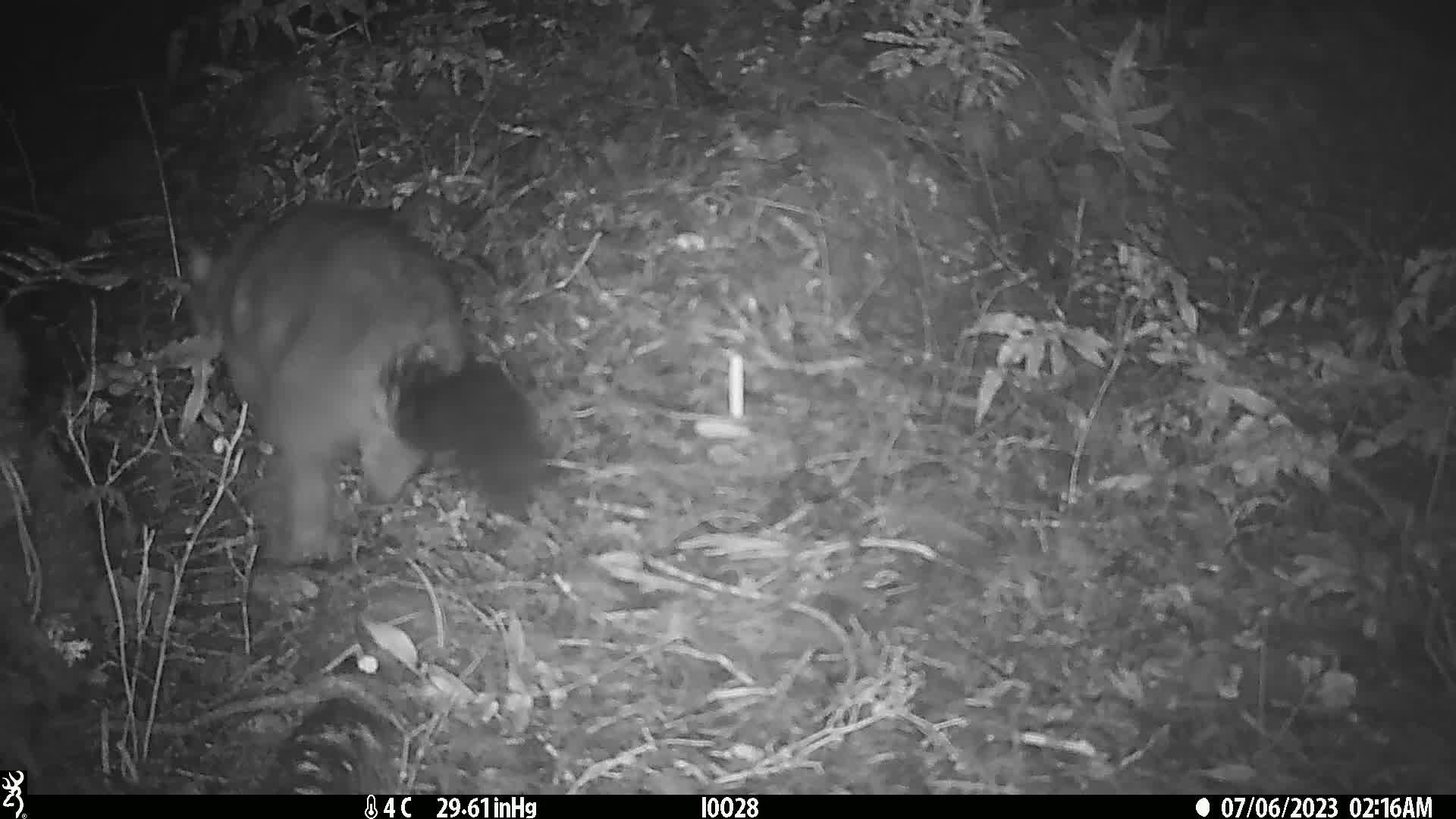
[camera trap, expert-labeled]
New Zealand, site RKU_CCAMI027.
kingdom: Animalia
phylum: Chordata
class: Mammalia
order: Diprotodontia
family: Phalangeridae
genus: Trichosurus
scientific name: Trichosurus vulpecula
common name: common brushtail possum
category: possum